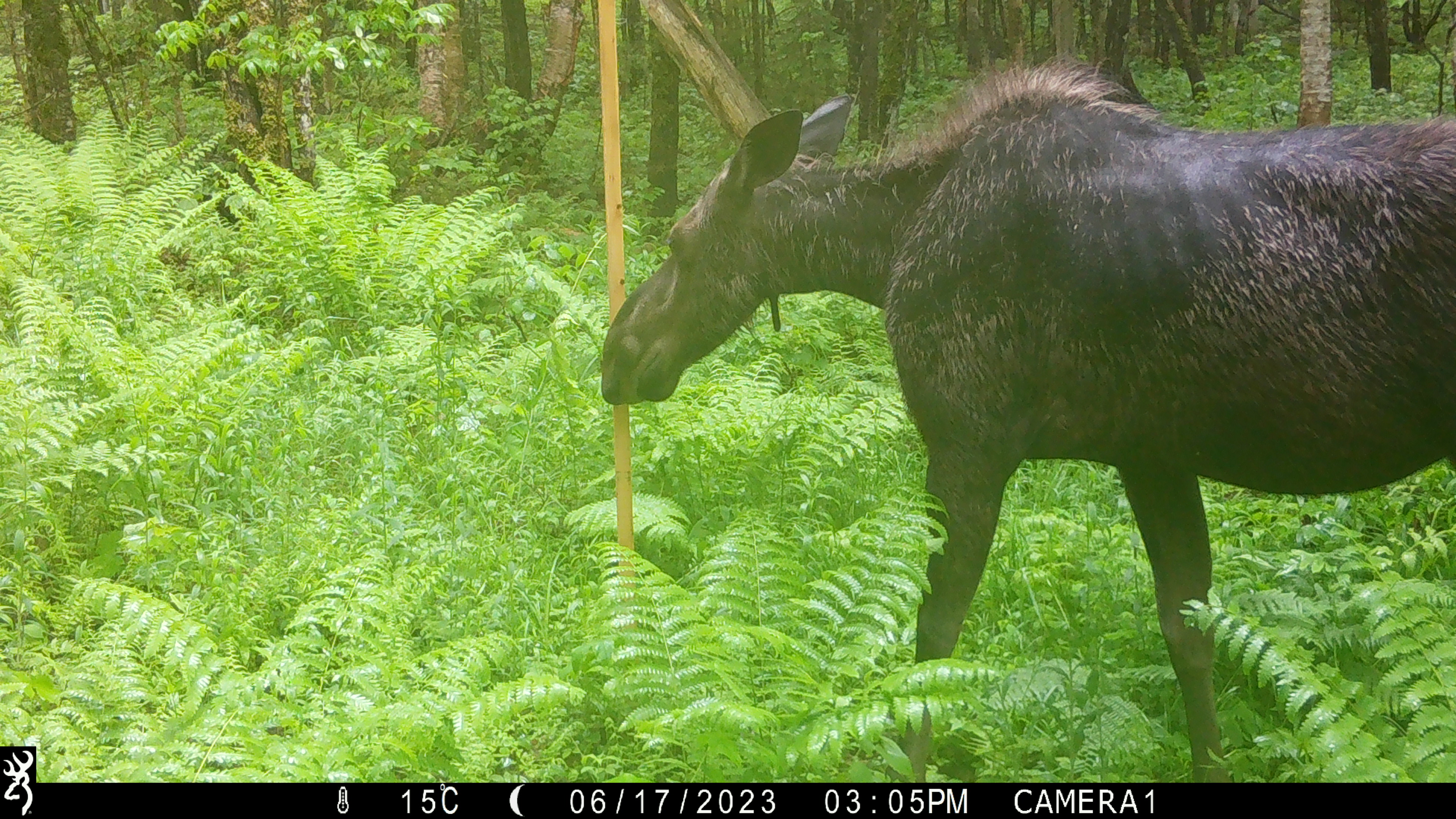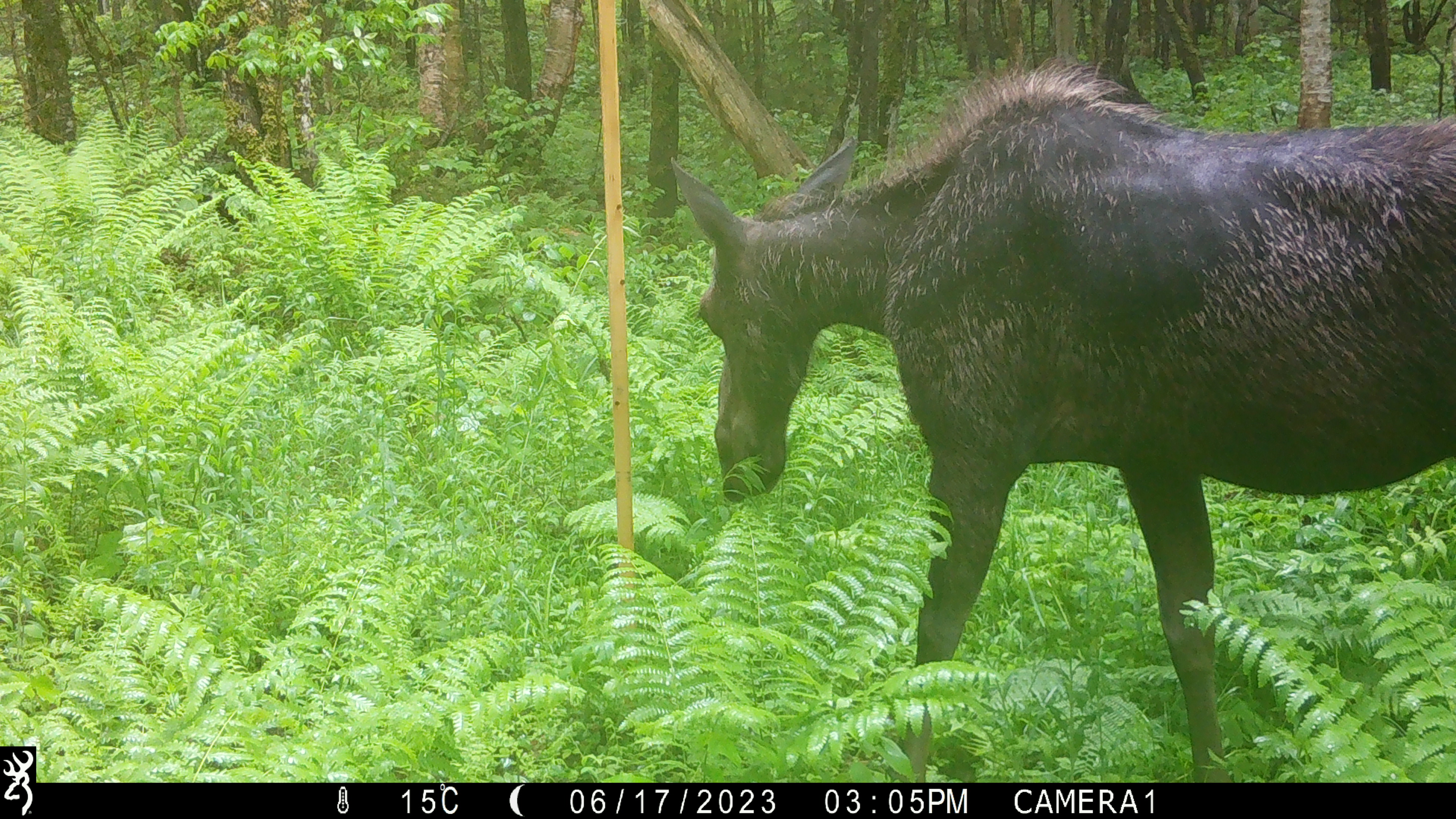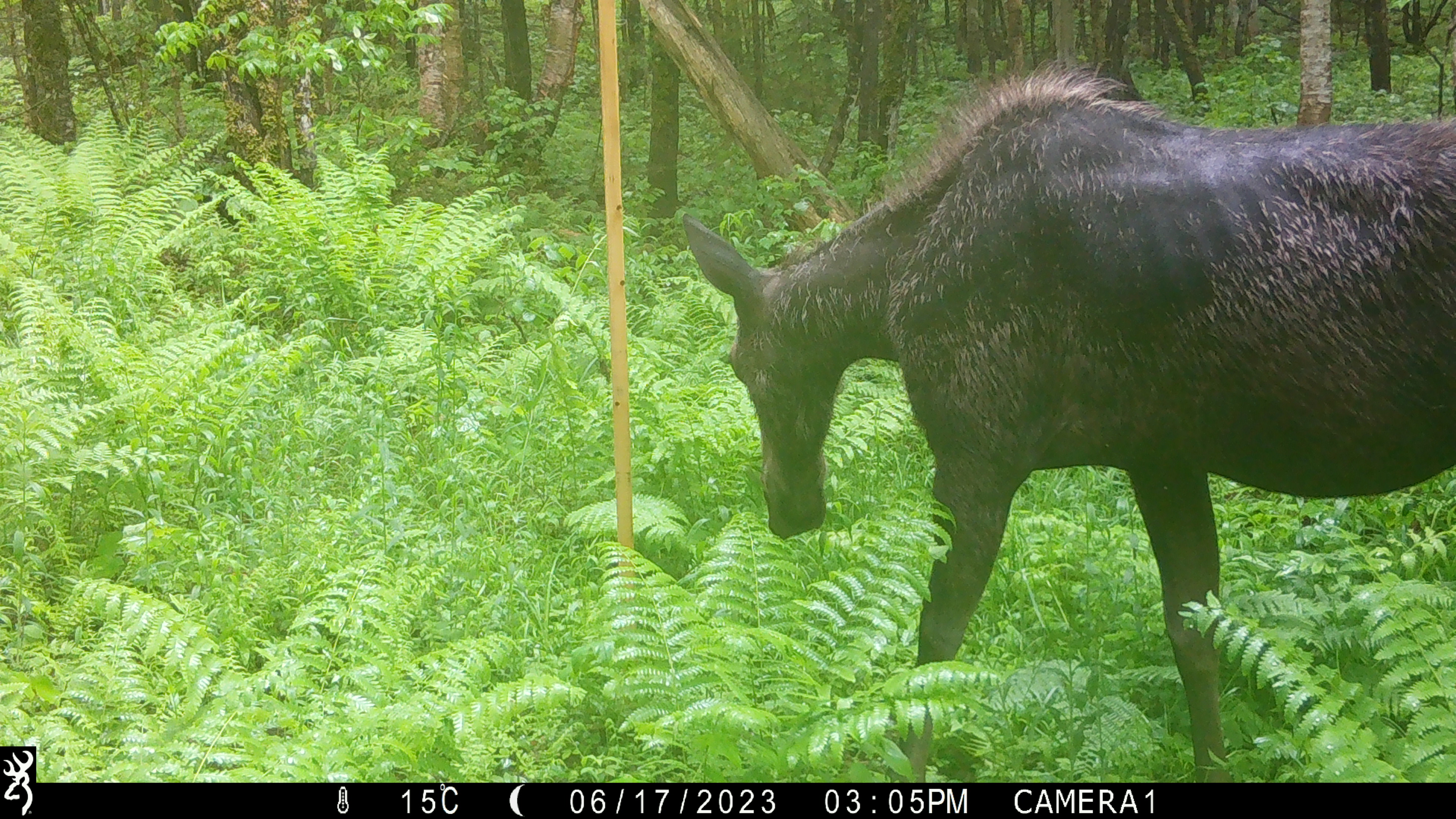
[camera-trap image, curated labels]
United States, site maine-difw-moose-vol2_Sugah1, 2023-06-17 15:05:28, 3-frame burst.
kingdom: Animalia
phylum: Chordata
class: Mammalia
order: Artiodactyla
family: Cervidae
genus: Alces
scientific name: Alces alces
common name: moose